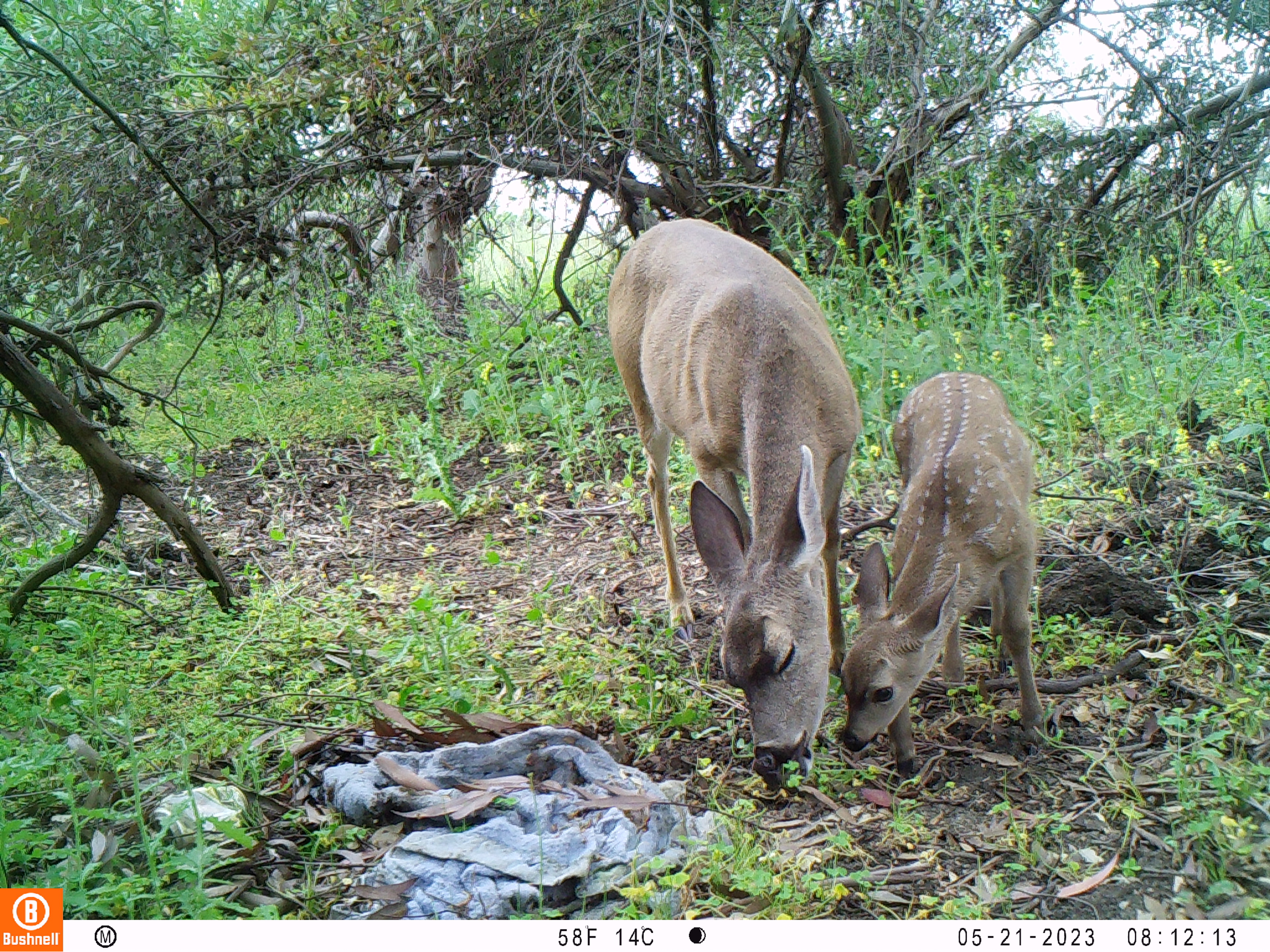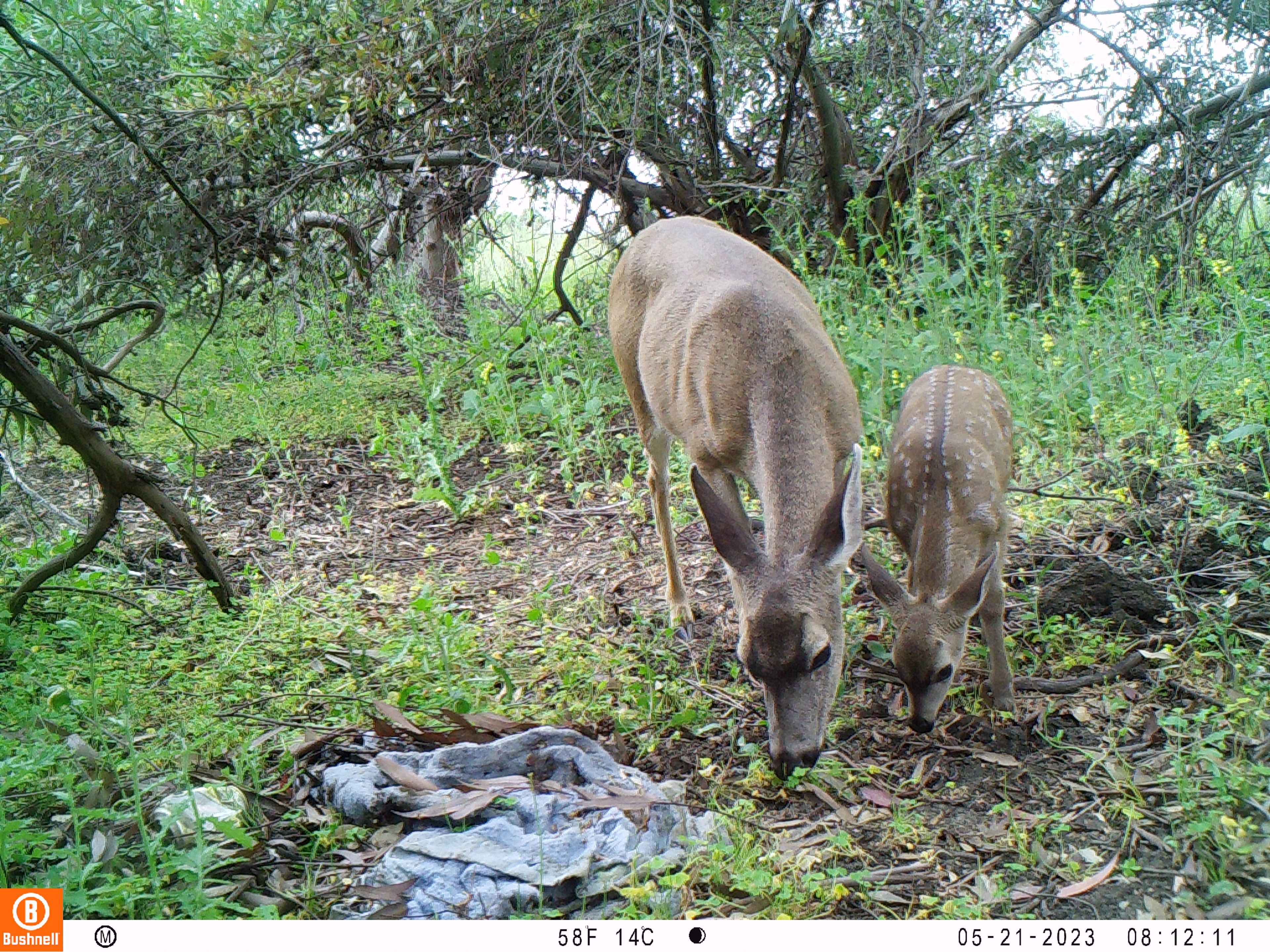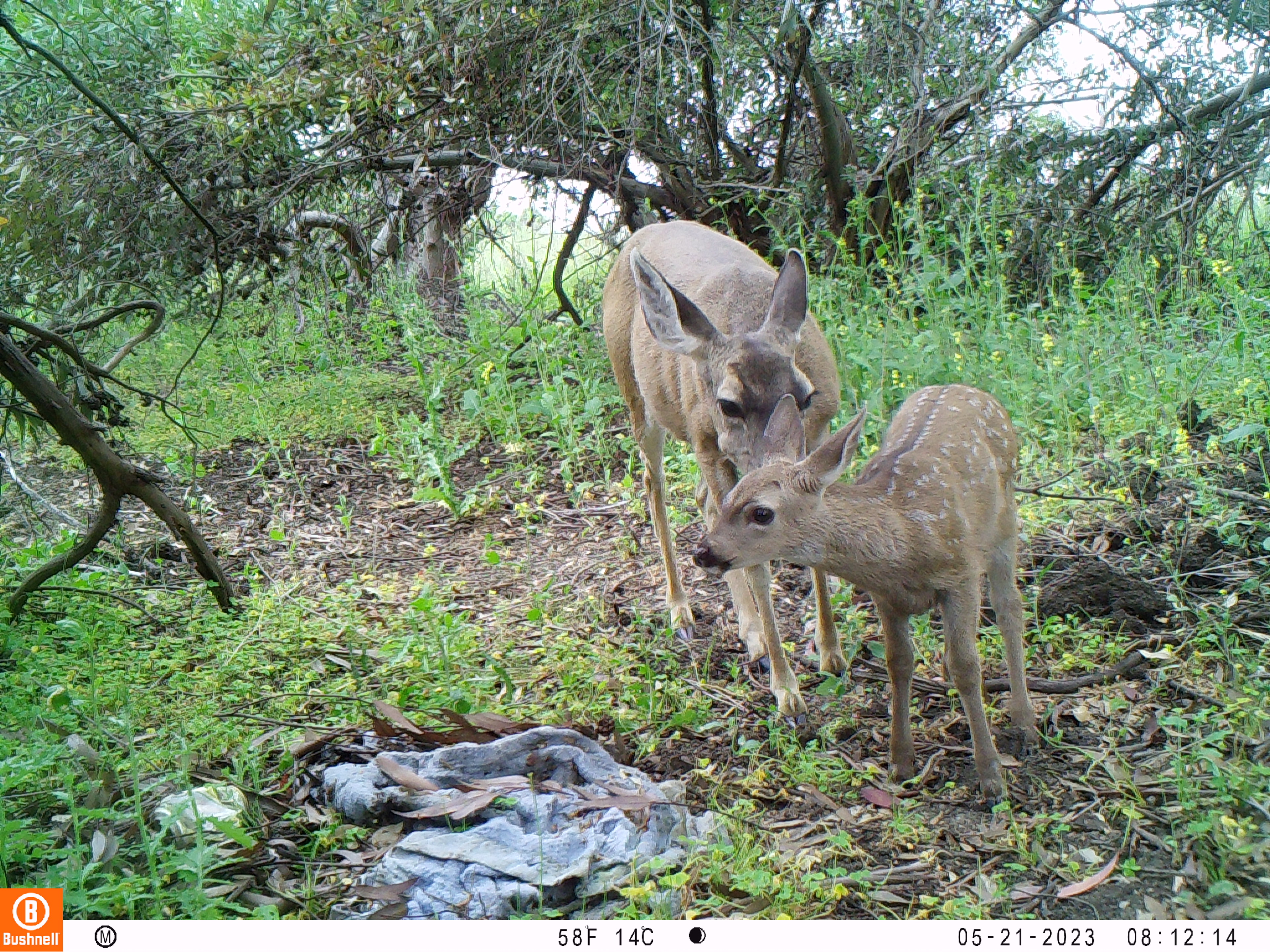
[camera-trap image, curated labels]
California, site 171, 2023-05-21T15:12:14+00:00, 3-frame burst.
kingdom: Animalia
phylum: Chordata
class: Mammalia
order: Artiodactyla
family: Cervidae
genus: Odocoileus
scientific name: Odocoileus hemionus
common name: mule deer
Mule deer (Odocoileus hemionus).